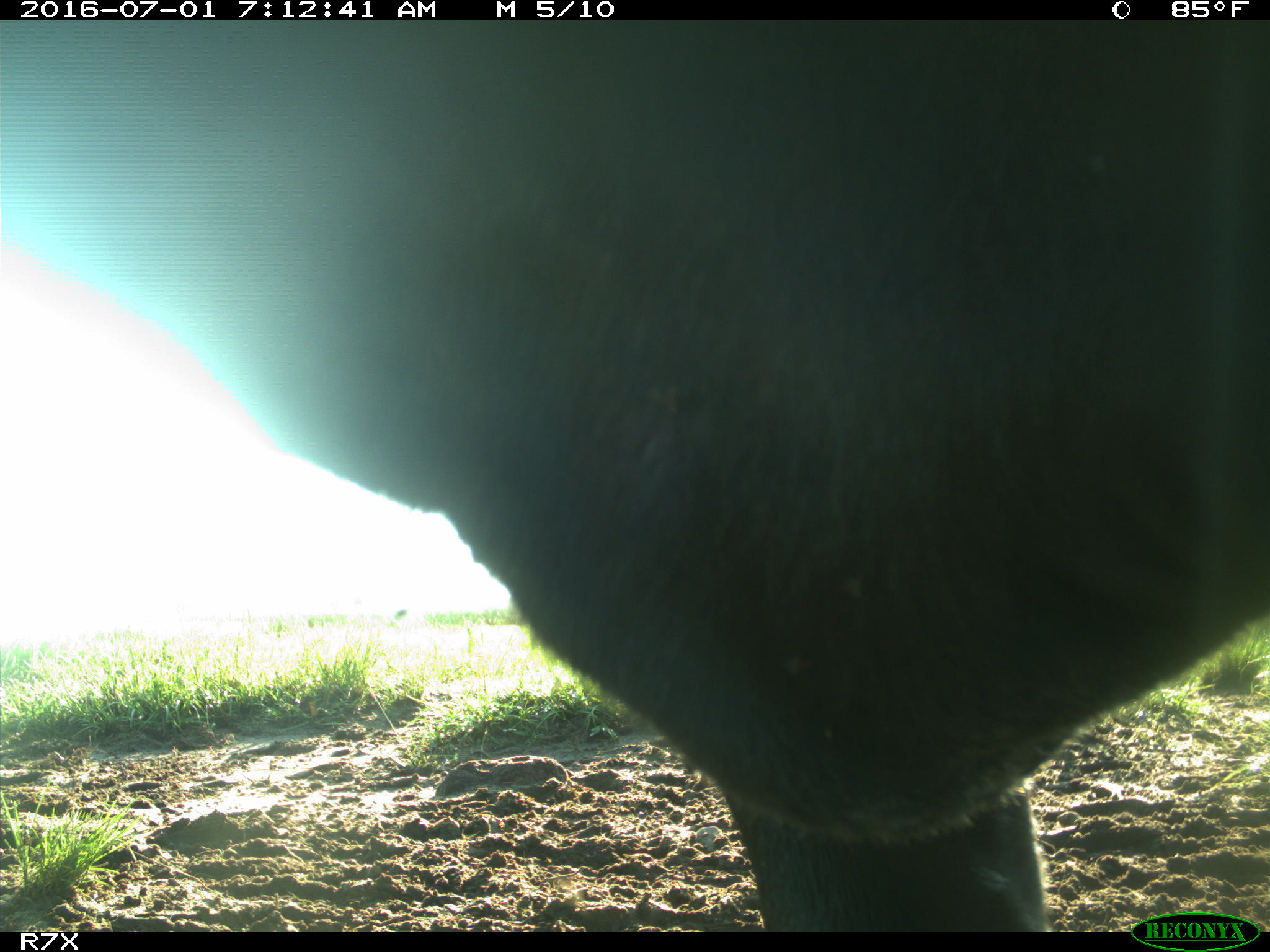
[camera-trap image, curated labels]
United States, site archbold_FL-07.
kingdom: Animalia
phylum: Chordata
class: Mammalia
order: Artiodactyla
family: Bovidae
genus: Bos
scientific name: Bos taurus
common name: domestic cow